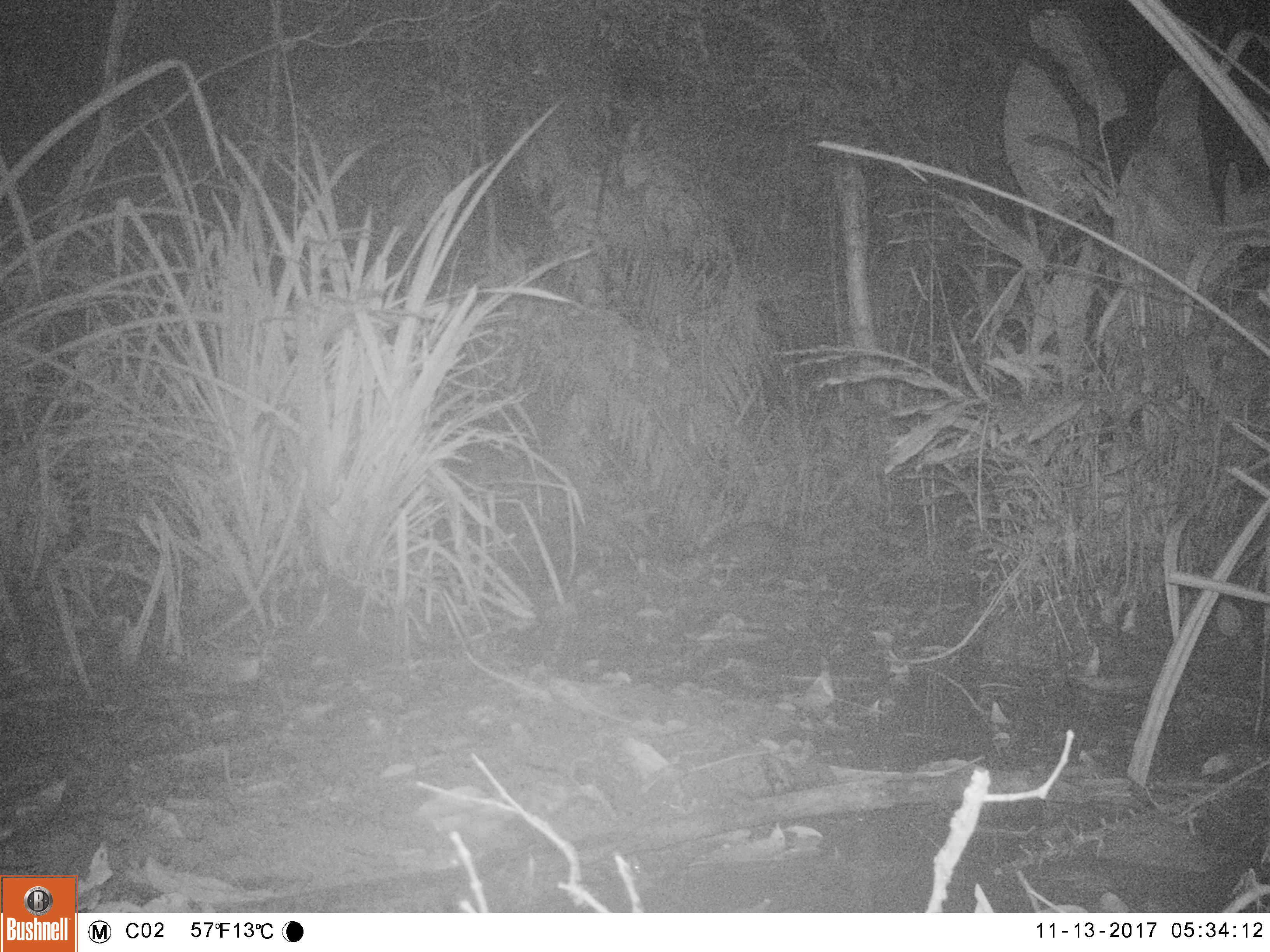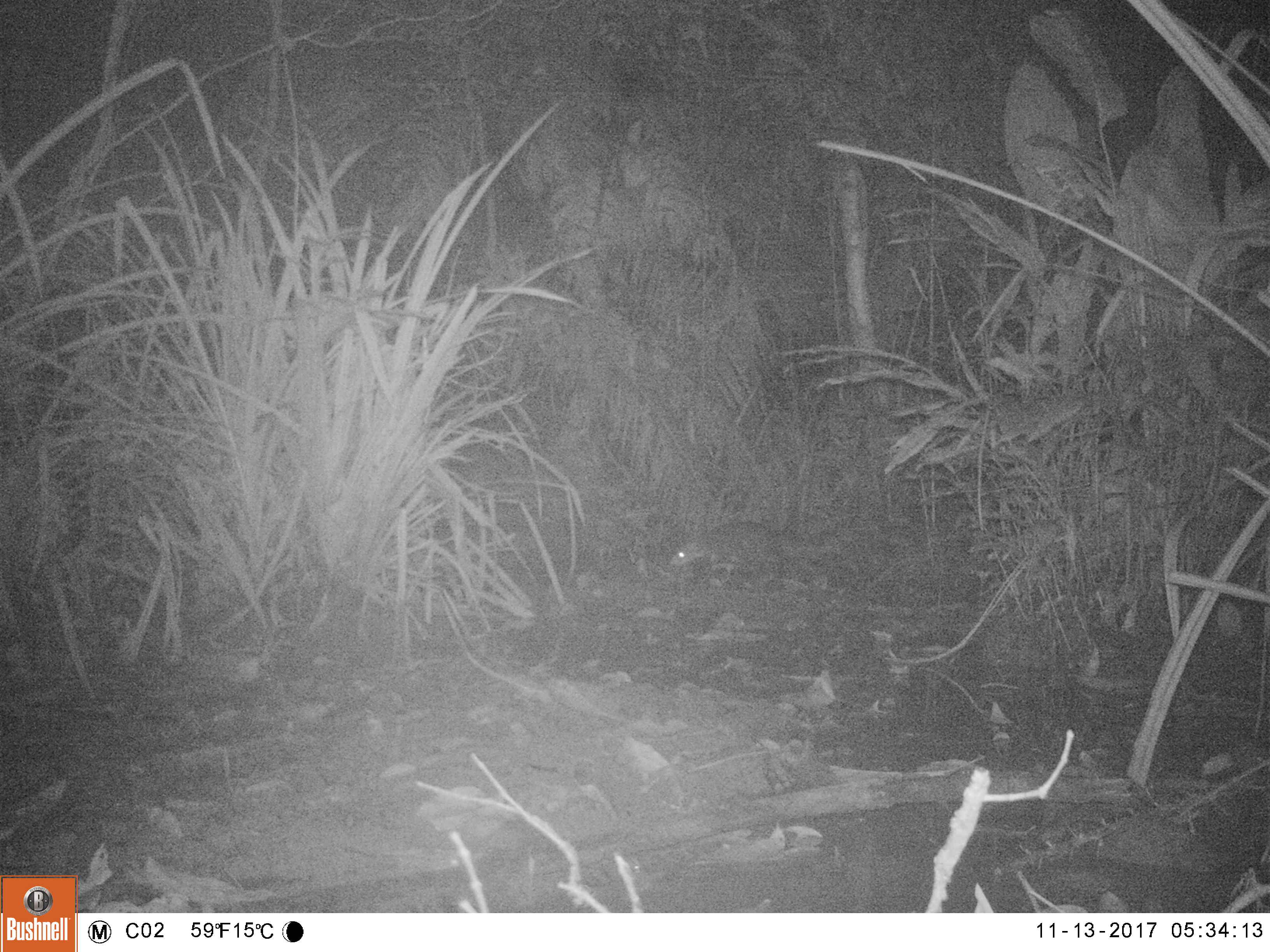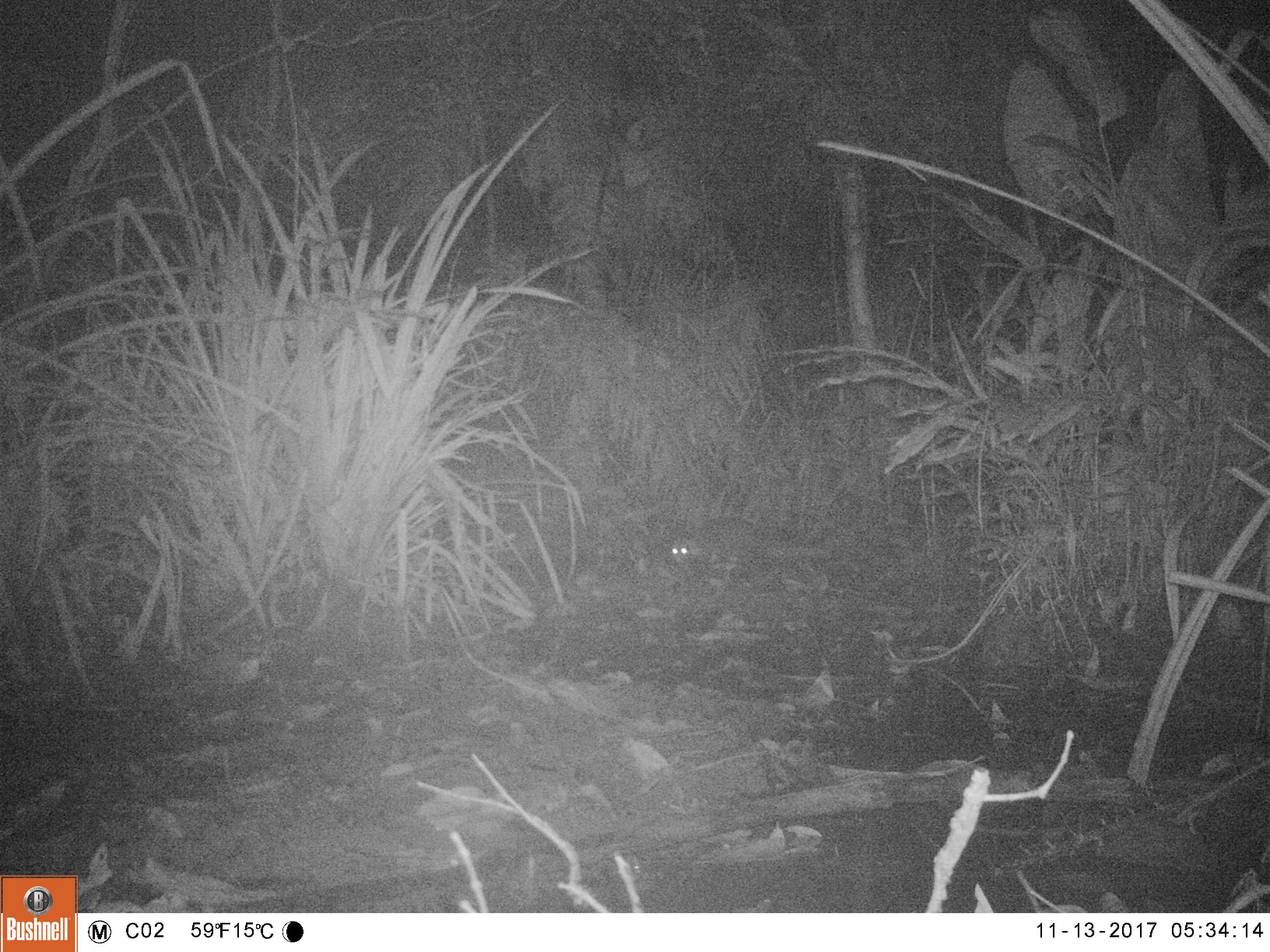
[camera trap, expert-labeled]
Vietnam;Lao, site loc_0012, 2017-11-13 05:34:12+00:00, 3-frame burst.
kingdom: Animalia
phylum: Chordata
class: Mammalia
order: Carnivora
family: Viverridae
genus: Viverra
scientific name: Viverra zibetha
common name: large indian civet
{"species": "large indian civet (Viverra zibetha)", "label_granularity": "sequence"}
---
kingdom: Animalia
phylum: Chordata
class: Mammalia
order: Carnivora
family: Herpestidae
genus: Urva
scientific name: Urva urva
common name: crab-eating mongoose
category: crab eating mongoose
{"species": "crab eating mongoose (crab-eating mongoose) (Urva urva)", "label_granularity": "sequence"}